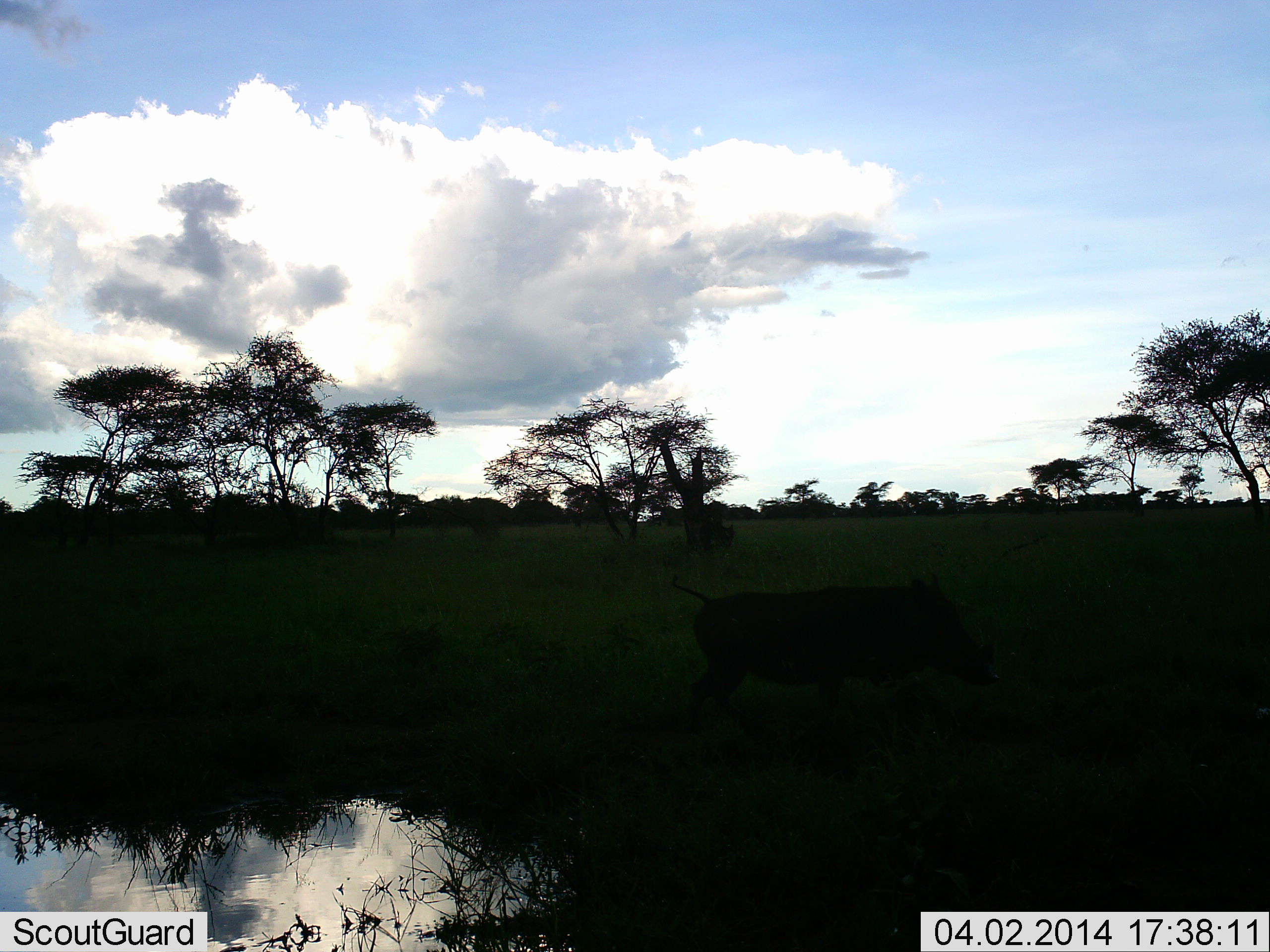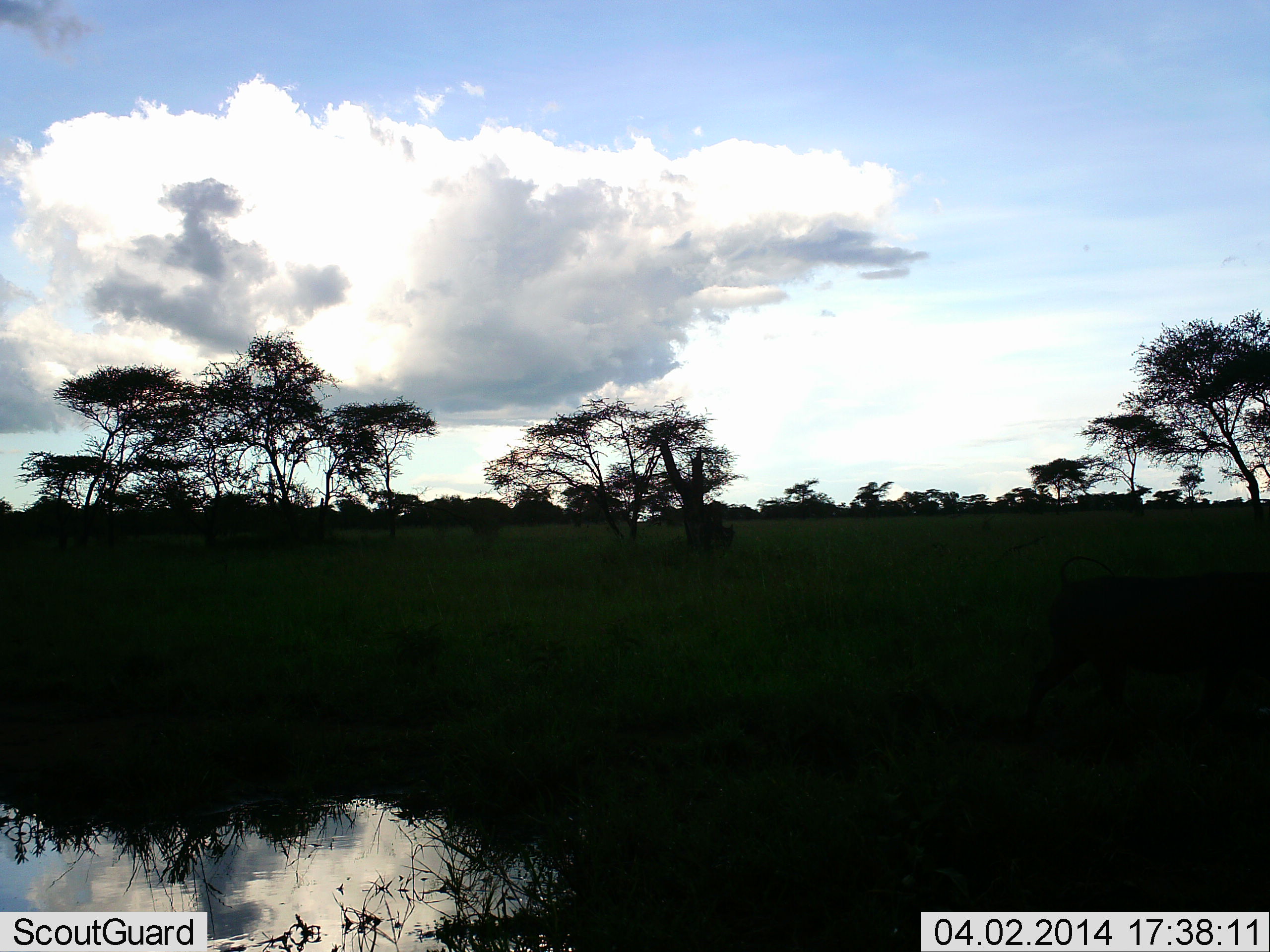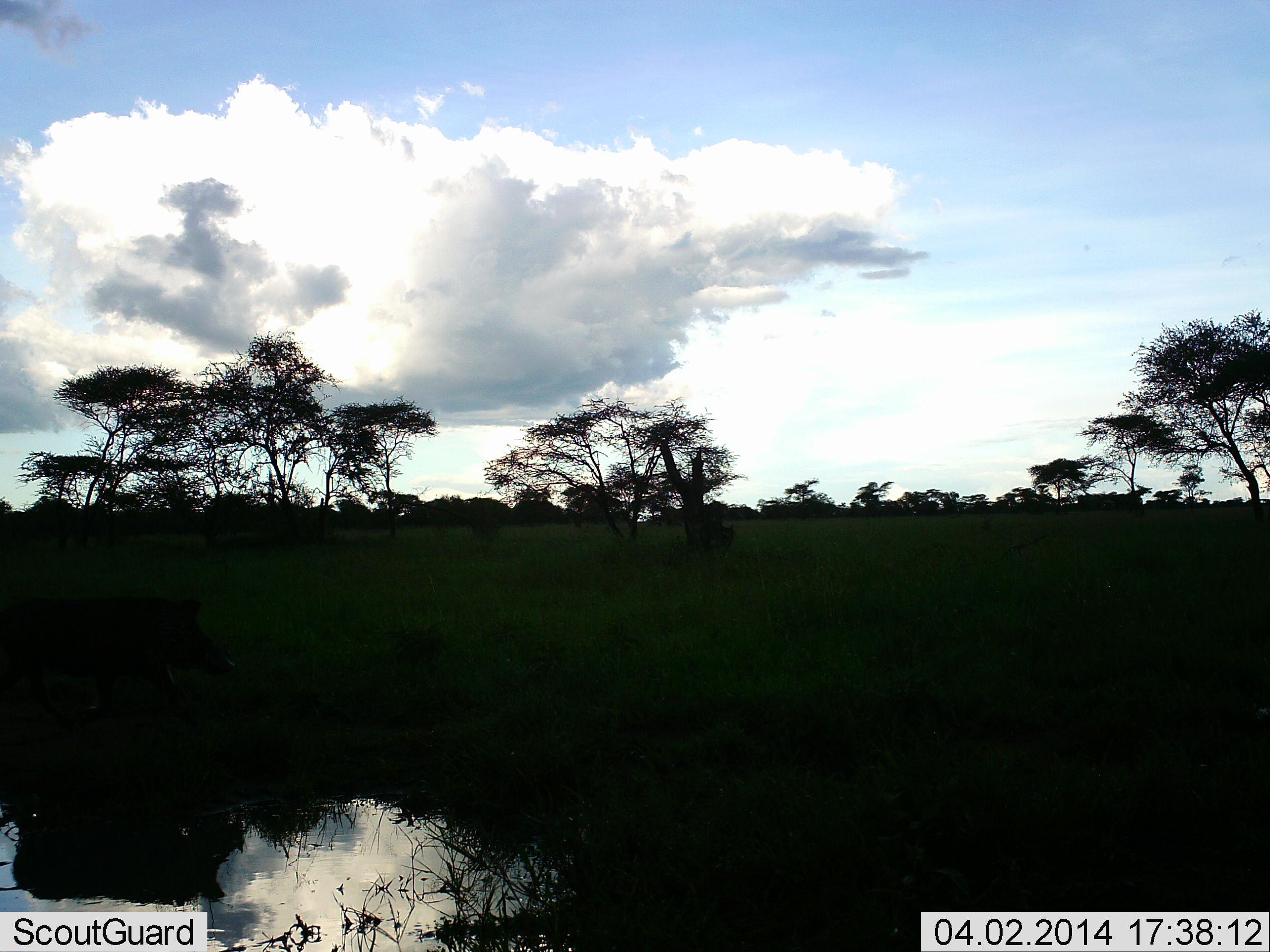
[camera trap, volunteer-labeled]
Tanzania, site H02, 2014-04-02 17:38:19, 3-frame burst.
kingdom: Animalia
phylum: Chordata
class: Mammalia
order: Artiodactyla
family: Suidae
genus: Phacochoerus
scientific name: Phacochoerus africanus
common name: warthog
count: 2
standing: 0%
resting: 0%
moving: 100%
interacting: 0%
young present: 0%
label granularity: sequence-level